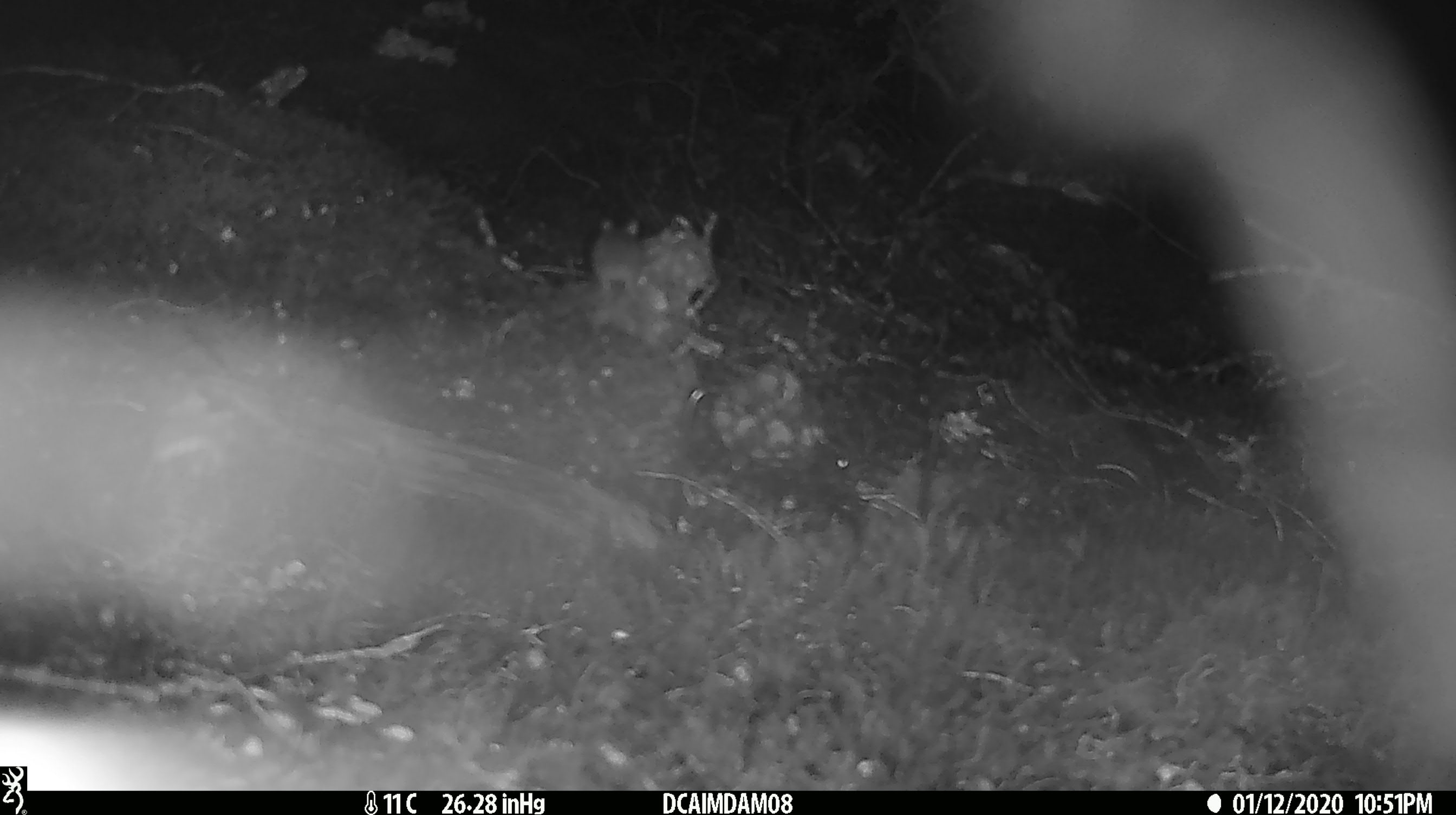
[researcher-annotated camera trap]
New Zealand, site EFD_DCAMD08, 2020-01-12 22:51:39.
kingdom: Animalia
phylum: Chordata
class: Mammalia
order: Rodentia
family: Muridae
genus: Mus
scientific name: Mus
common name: mouse